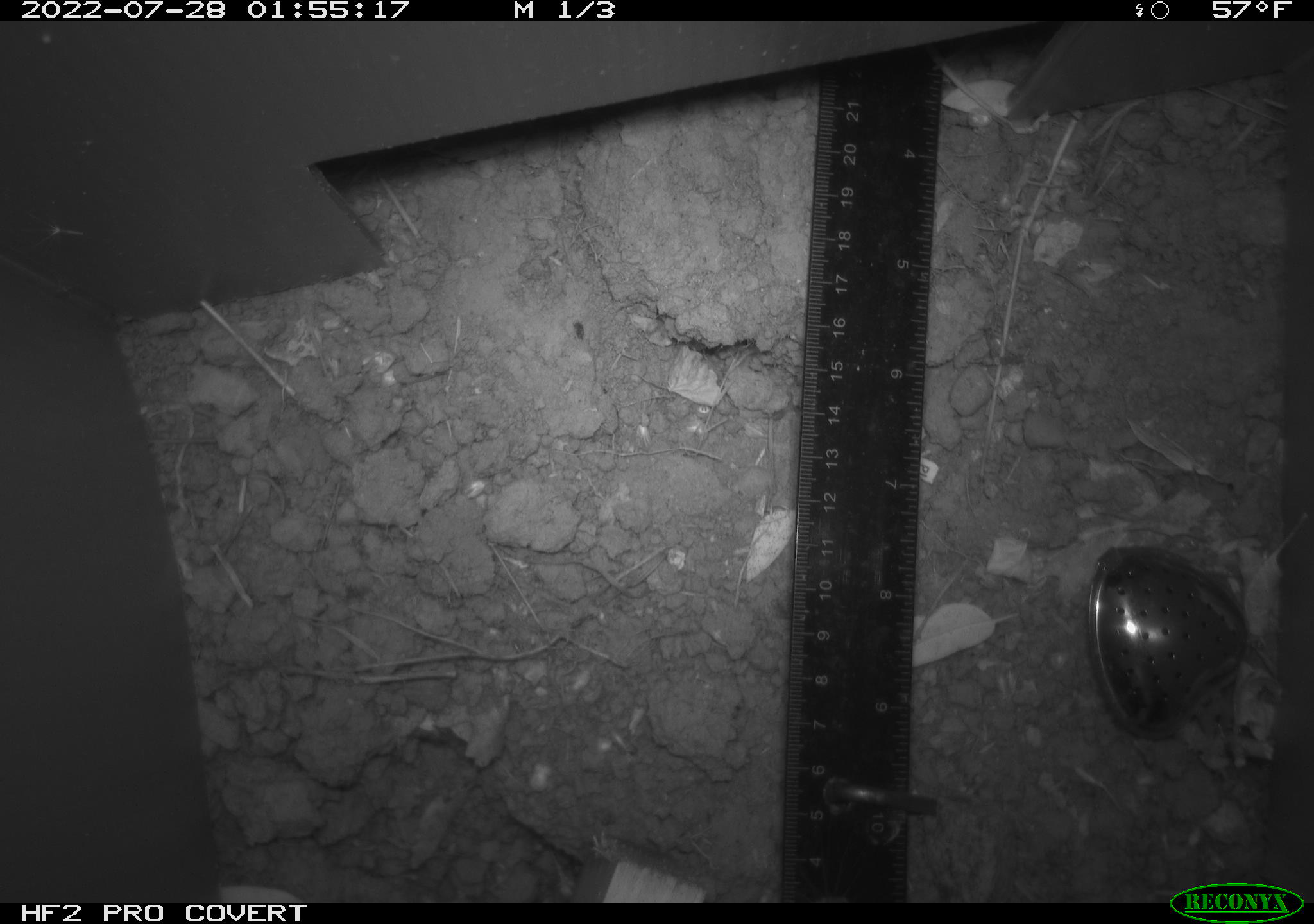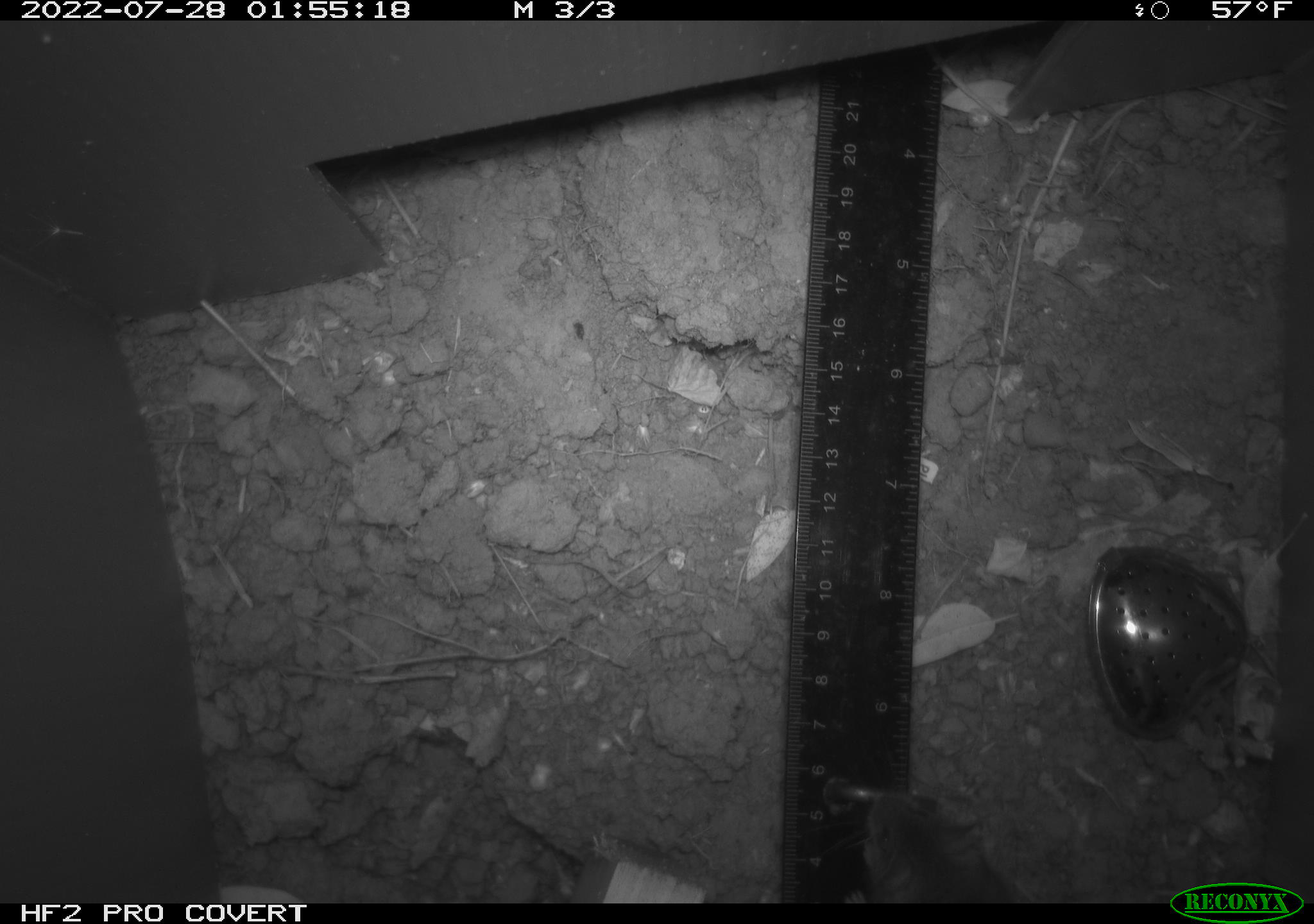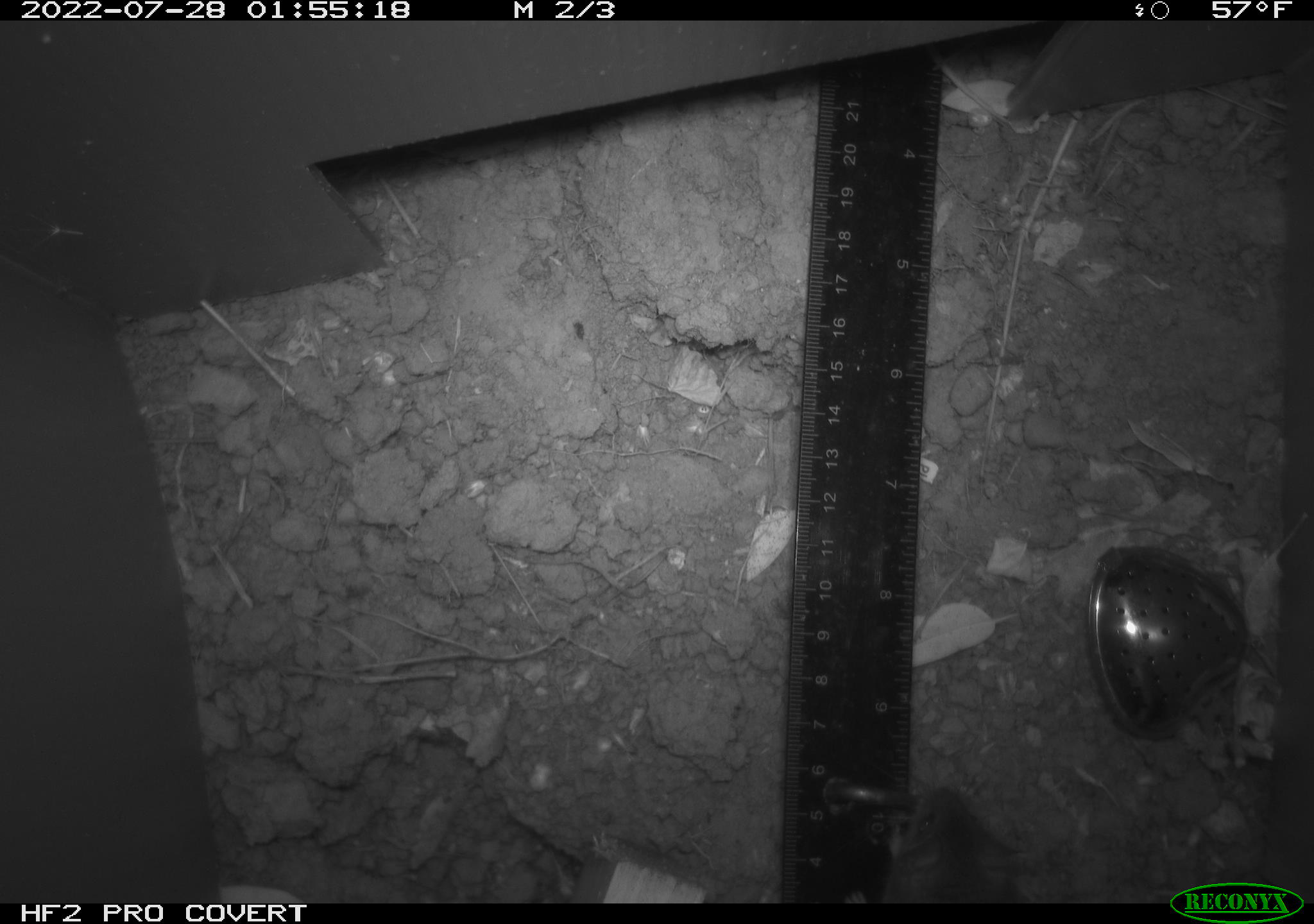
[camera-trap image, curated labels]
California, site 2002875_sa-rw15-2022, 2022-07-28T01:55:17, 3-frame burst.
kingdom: Animalia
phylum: Chordata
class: Mammalia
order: Rodentia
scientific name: Rodentia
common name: rodent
Rodent (Rodentia).